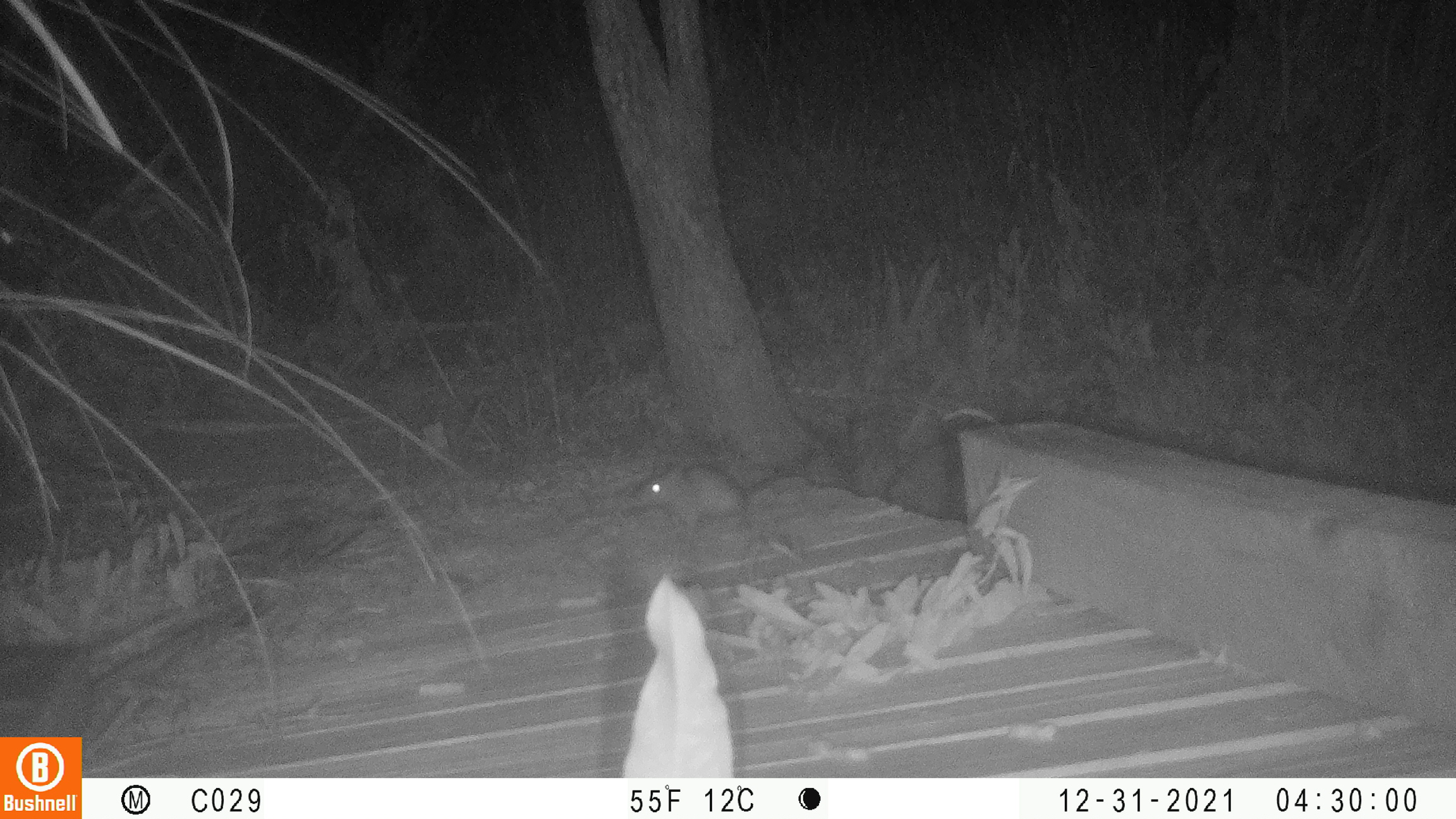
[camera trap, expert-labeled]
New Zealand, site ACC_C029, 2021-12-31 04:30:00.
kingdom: Animalia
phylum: Chordata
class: Mammalia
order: Rodentia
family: Muridae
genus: Rattus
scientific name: Rattus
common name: rat